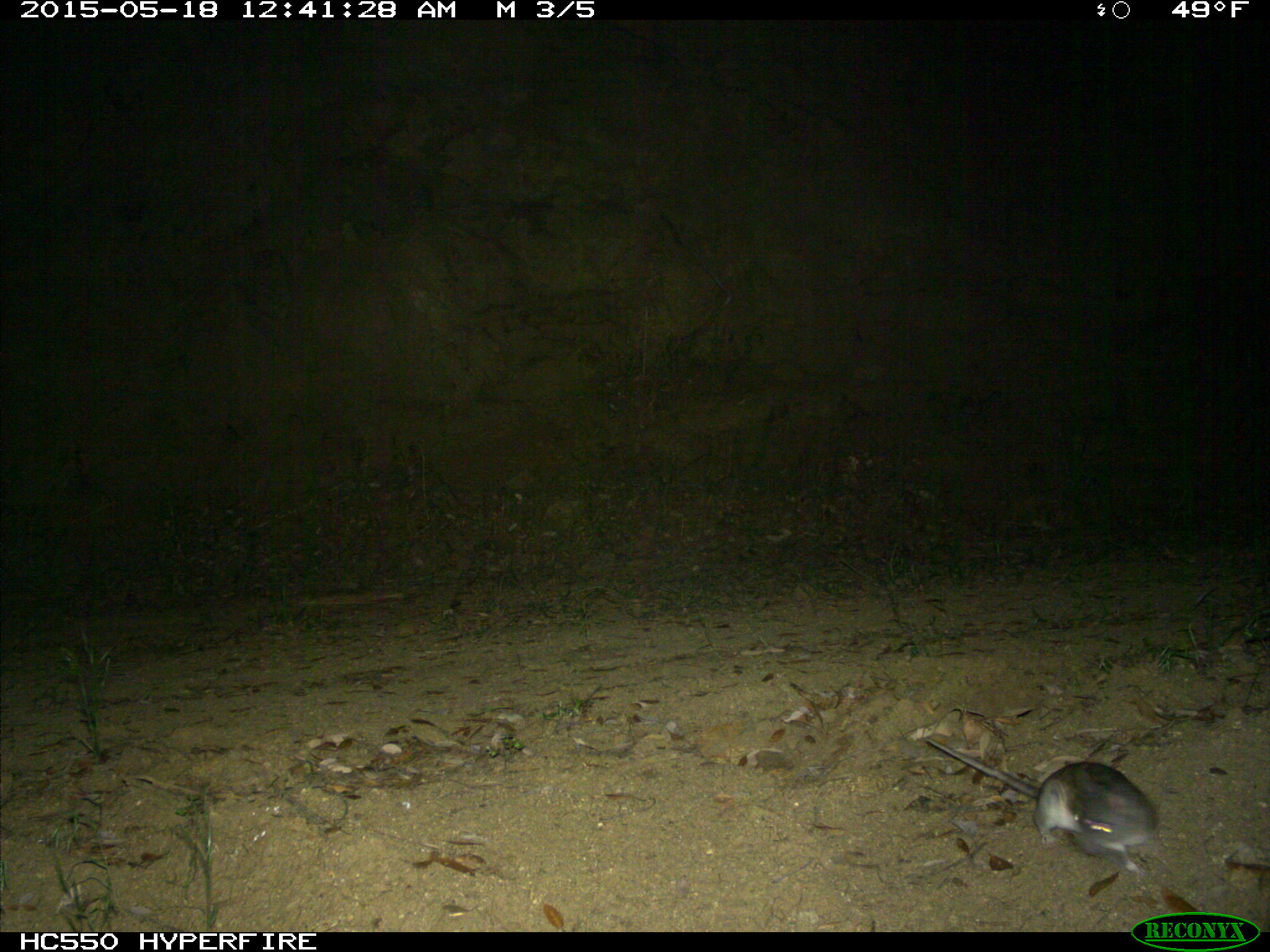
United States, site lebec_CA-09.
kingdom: Animalia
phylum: Chordata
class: Mammalia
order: Rodentia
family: Cricetidae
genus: Neotoma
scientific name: Neotoma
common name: pack rat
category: unidentified pack rat